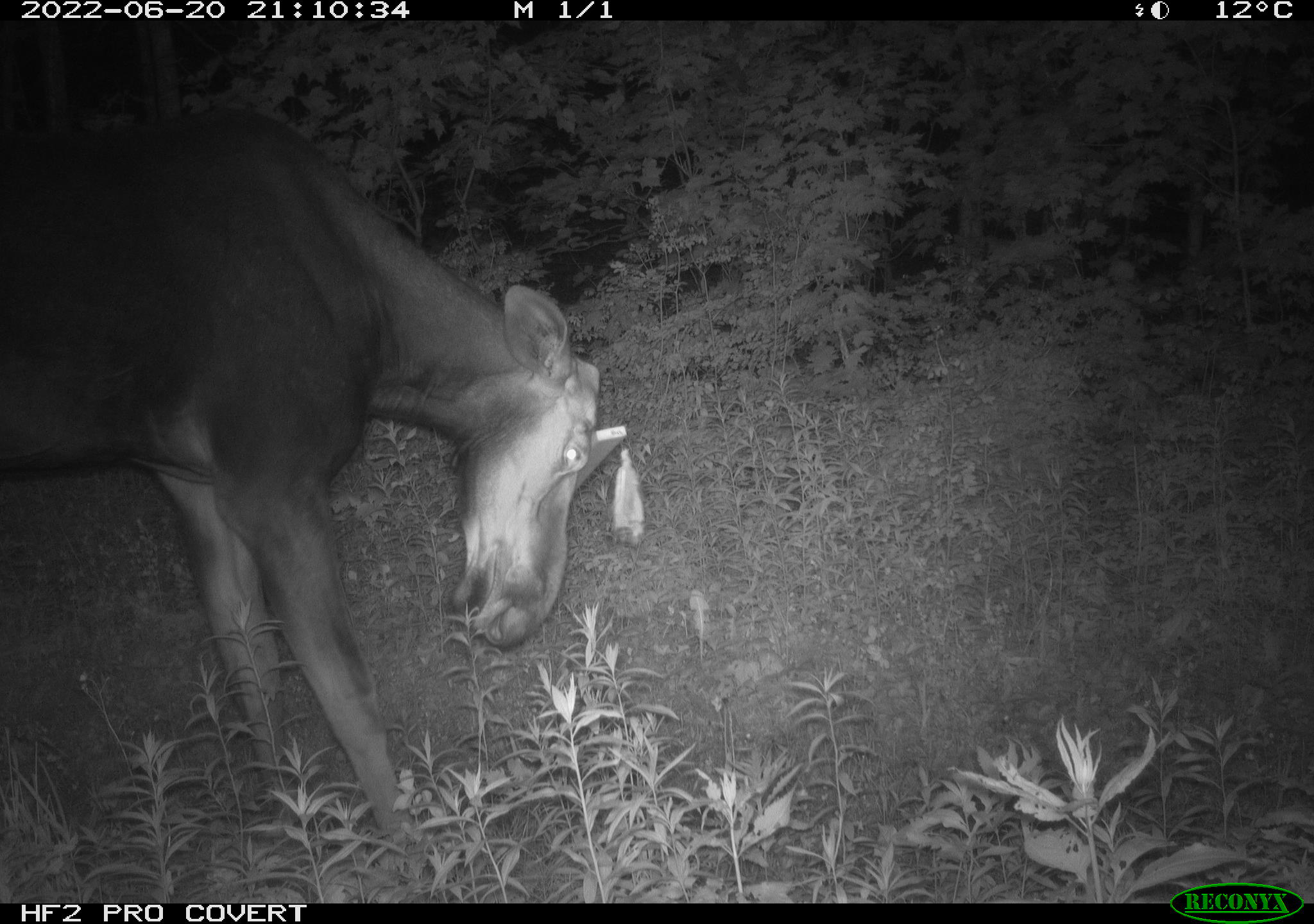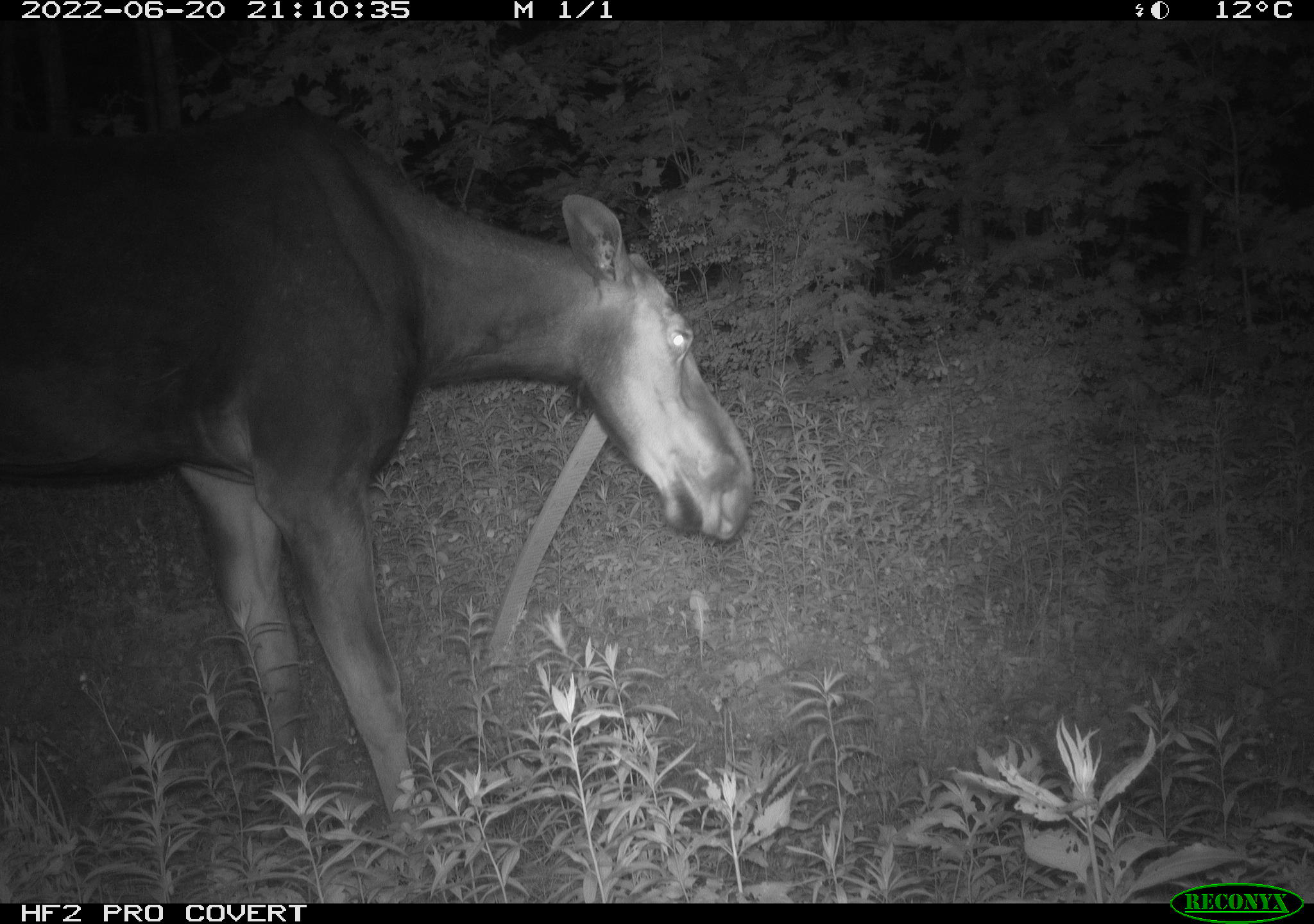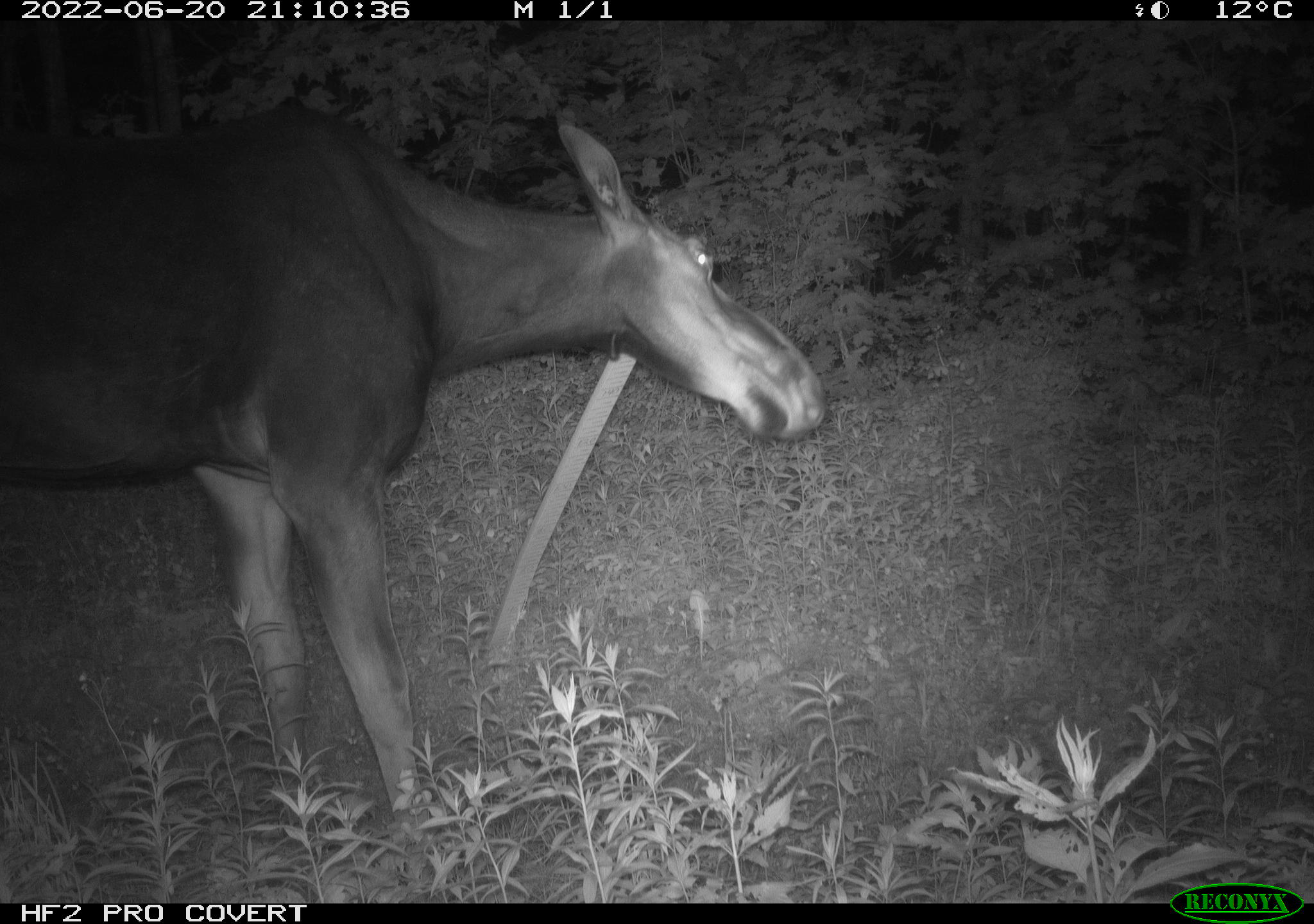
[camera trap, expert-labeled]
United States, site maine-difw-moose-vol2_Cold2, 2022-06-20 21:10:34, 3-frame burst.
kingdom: Animalia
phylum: Chordata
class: Mammalia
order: Artiodactyla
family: Cervidae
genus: Alces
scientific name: Alces alces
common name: moose